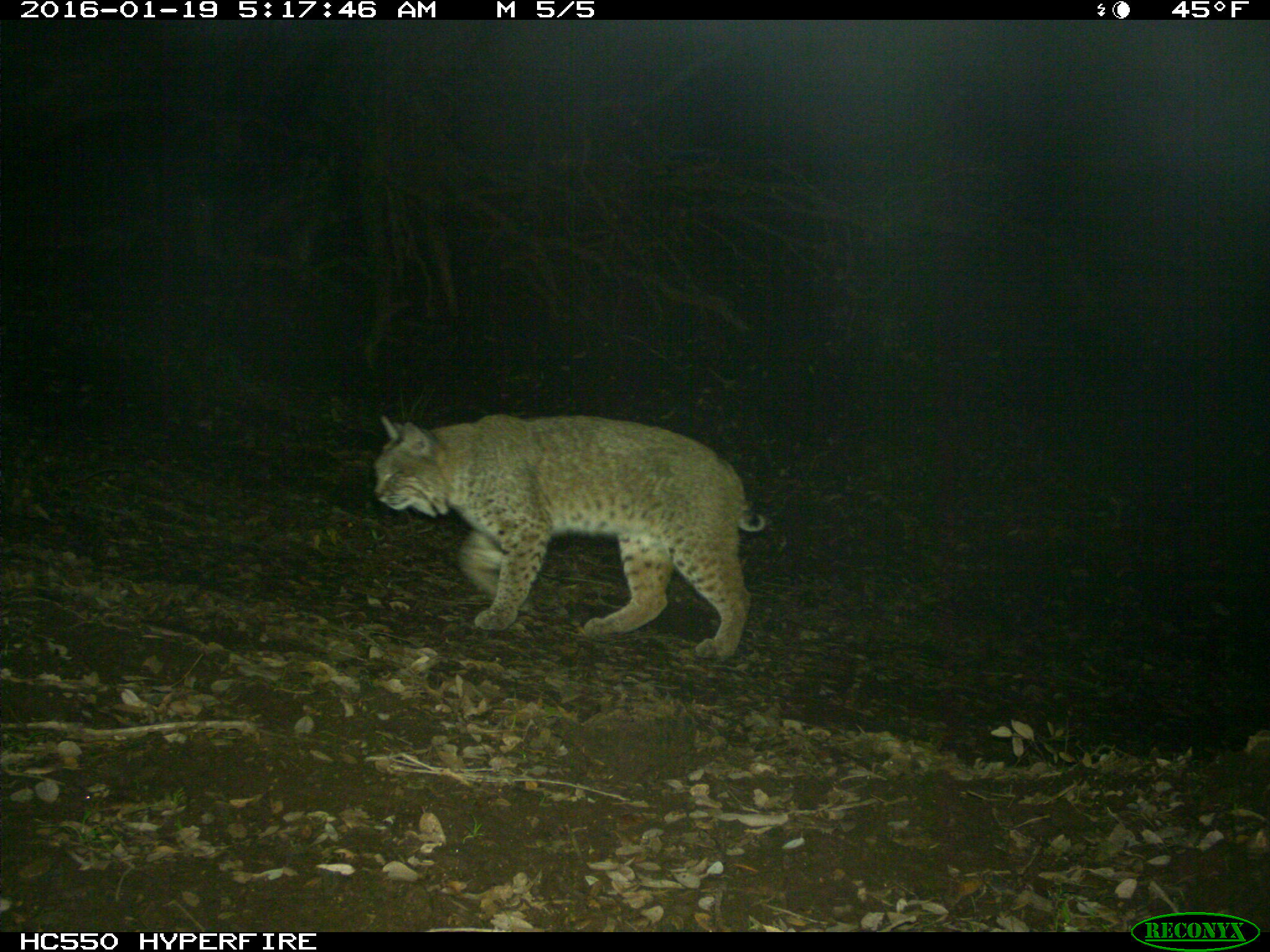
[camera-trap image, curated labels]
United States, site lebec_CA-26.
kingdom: Animalia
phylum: Chordata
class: Mammalia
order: Carnivora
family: Felidae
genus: Lynx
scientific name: Lynx rufus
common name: bobcat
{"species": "Lynx rufus (bobcat)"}